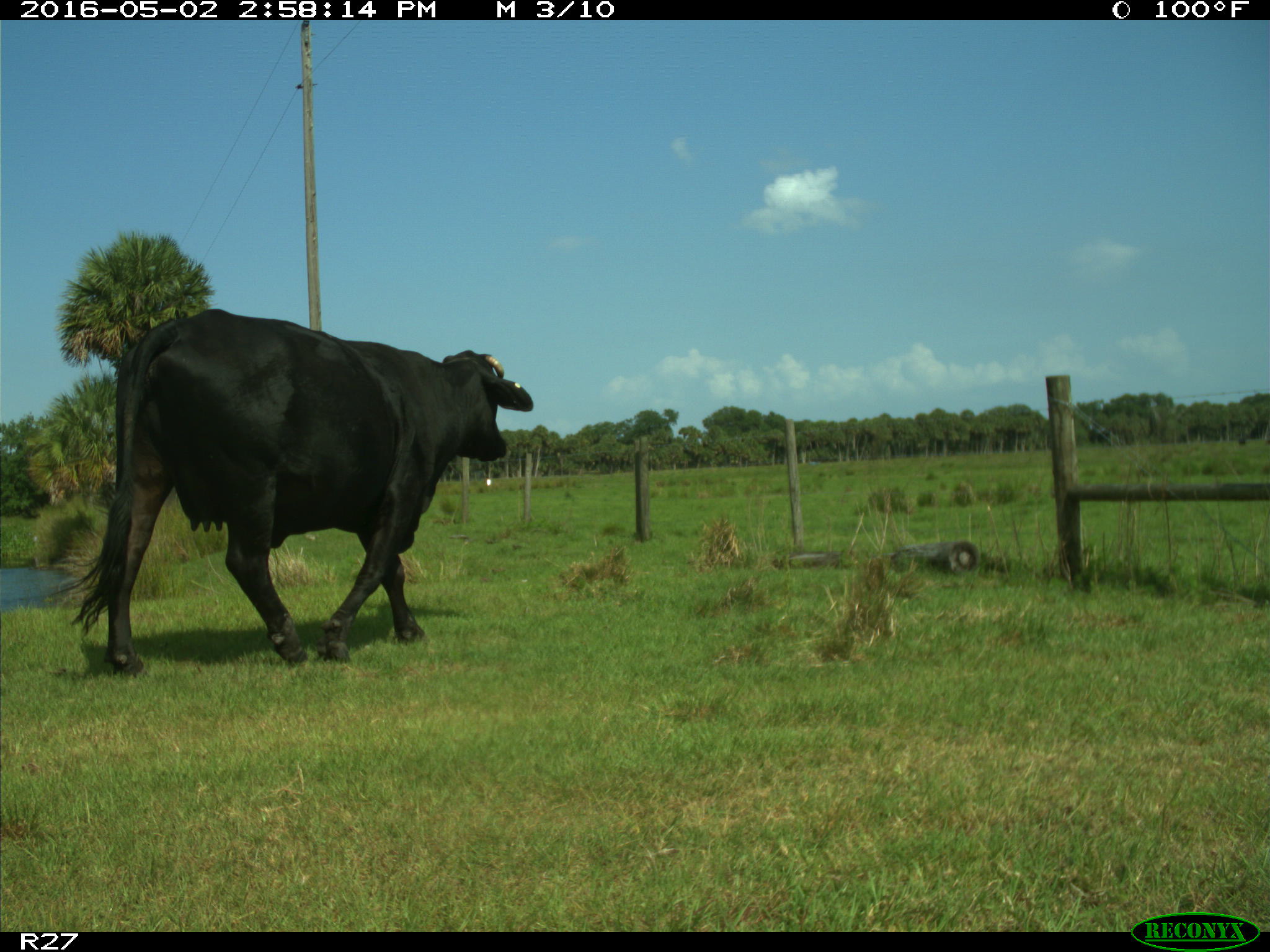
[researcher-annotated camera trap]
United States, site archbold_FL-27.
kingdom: Animalia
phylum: Chordata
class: Mammalia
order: Artiodactyla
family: Bovidae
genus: Bos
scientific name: Bos taurus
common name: domestic cow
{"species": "Bos taurus (domestic cow)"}